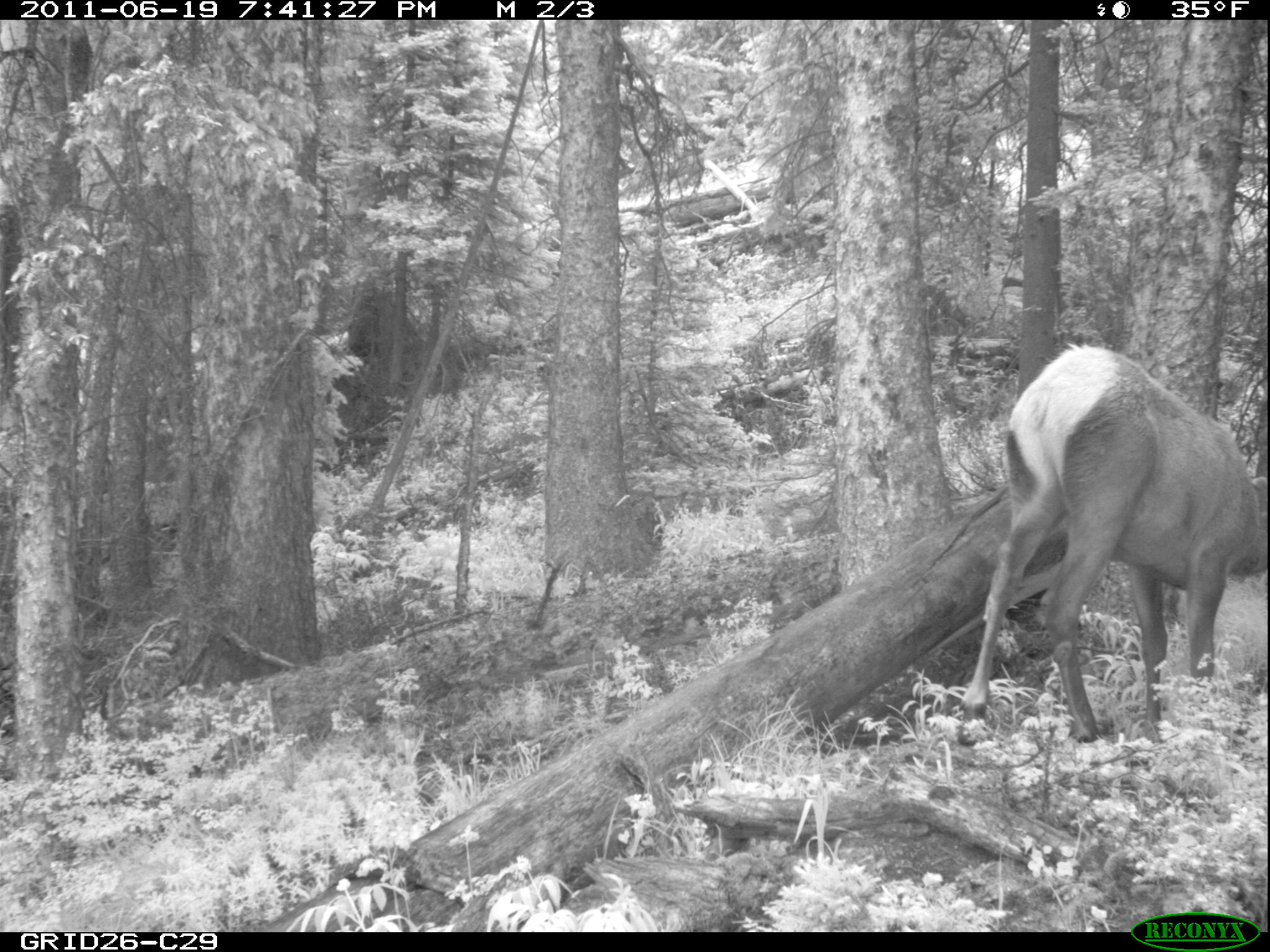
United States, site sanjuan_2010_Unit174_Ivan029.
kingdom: Animalia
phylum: Chordata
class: Mammalia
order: Artiodactyla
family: Cervidae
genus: Cervus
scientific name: Cervus elaphus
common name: red deer